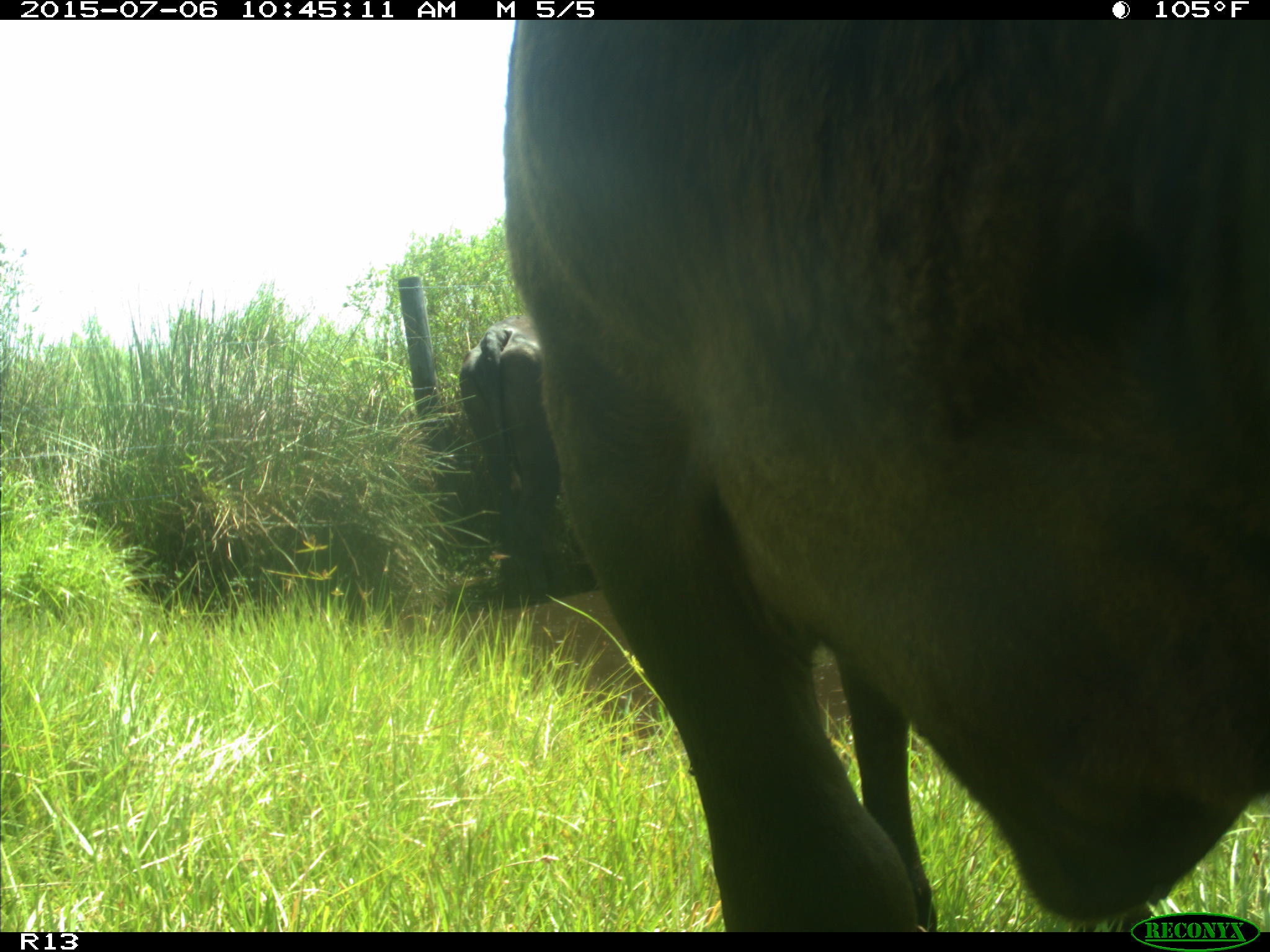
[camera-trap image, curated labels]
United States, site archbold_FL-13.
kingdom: Animalia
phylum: Chordata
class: Mammalia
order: Artiodactyla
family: Bovidae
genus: Bos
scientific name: Bos taurus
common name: domestic cow